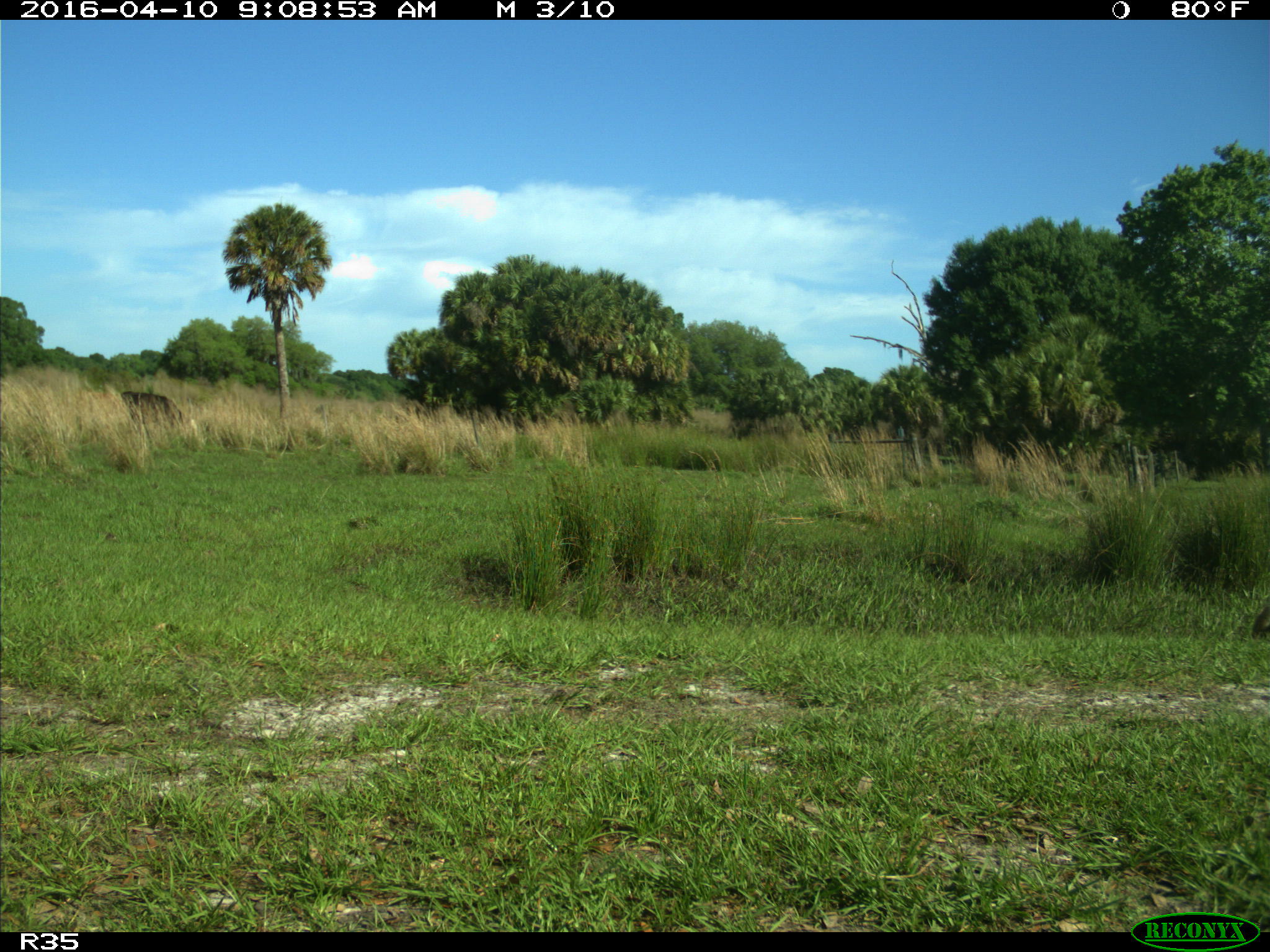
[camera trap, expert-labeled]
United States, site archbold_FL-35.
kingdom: Animalia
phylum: Chordata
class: Mammalia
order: Artiodactyla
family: Bovidae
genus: Bos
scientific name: Bos taurus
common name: domestic cow